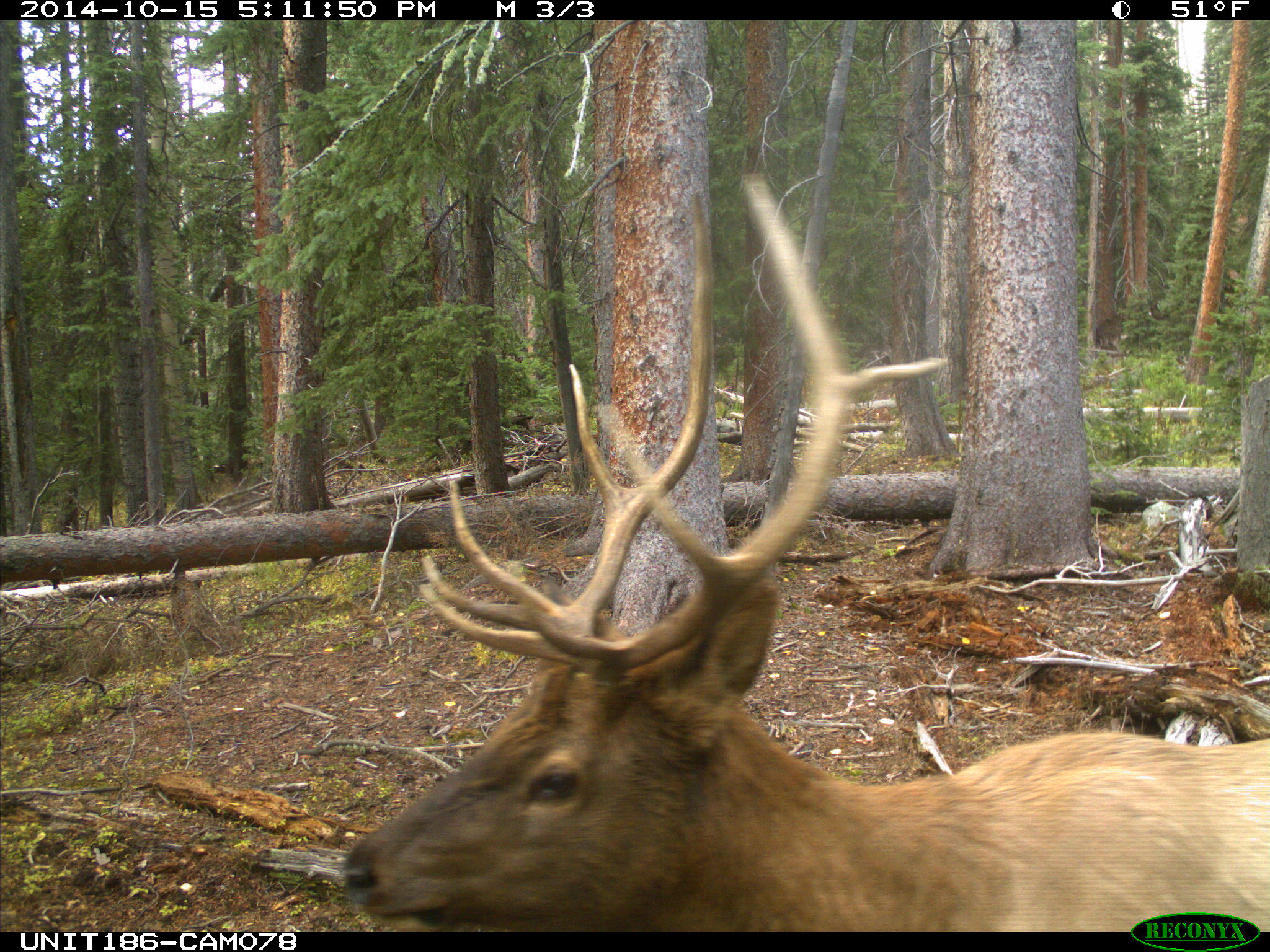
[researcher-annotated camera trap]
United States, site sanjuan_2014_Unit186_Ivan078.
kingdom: Animalia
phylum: Chordata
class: Mammalia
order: Artiodactyla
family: Cervidae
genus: Cervus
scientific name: Cervus elaphus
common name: red deer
Cervus elaphus (red deer).